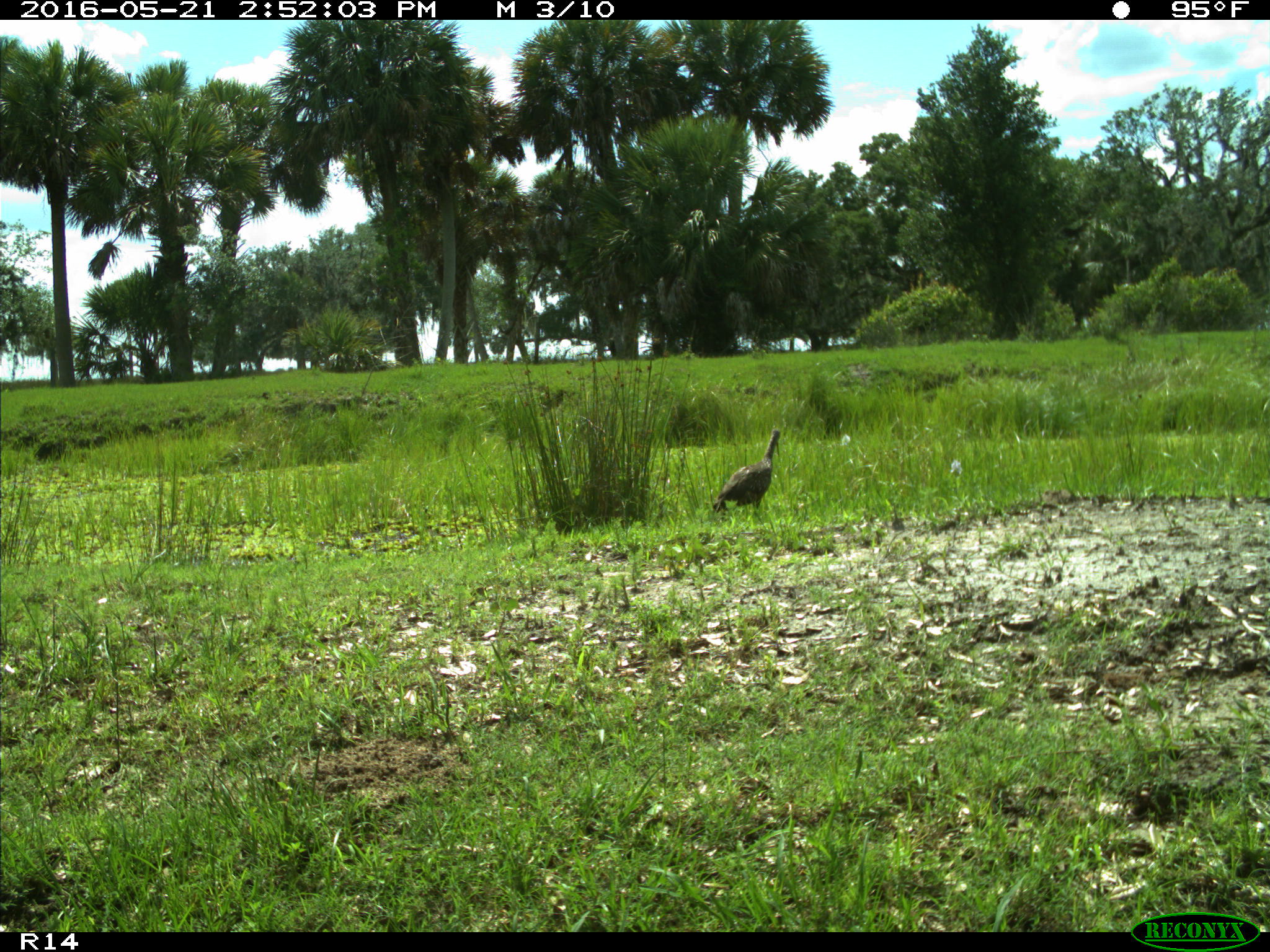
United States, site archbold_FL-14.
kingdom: Animalia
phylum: Chordata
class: Aves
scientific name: Aves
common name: birds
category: unidentified bird